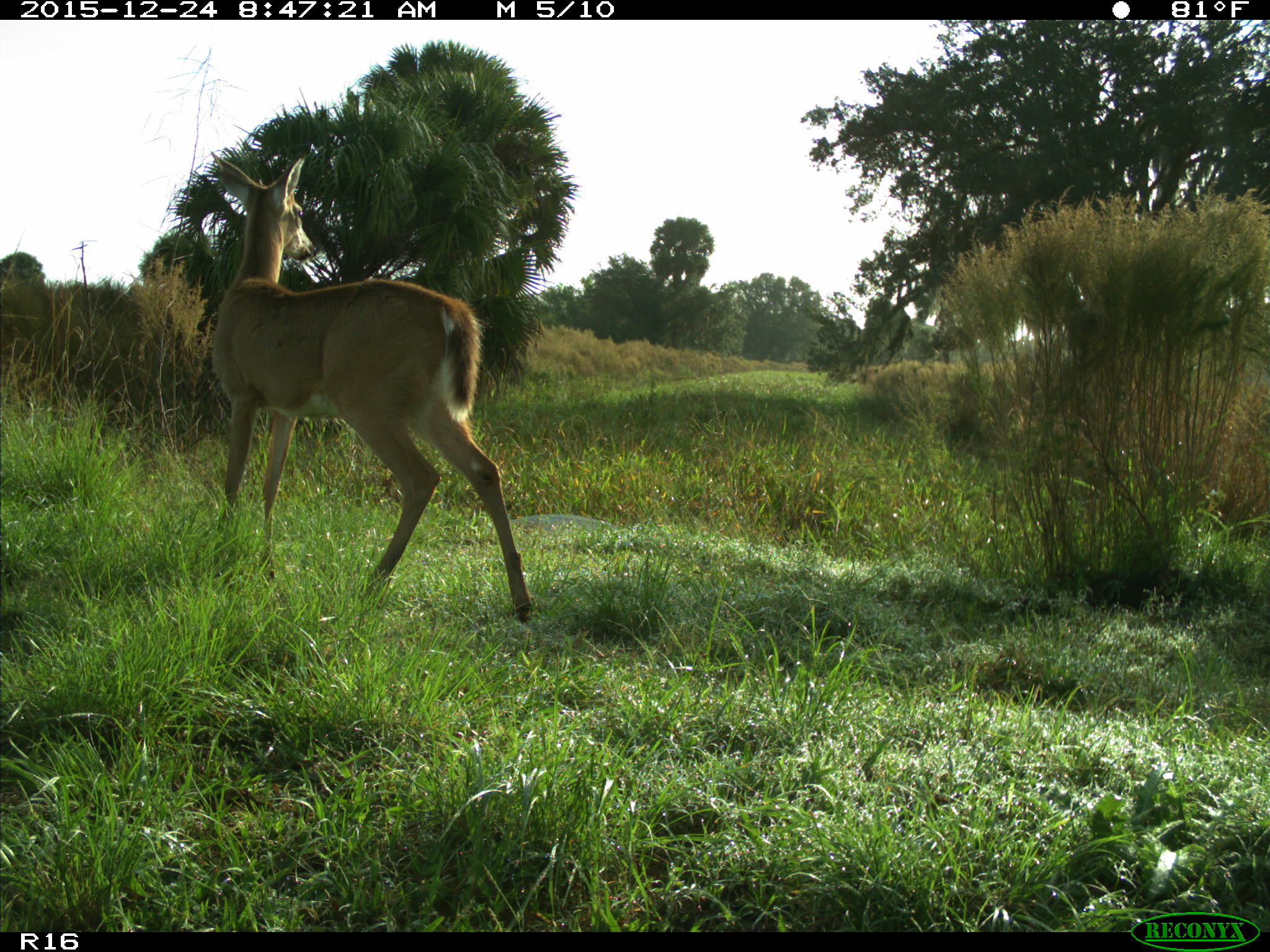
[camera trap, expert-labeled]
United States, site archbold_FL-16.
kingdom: Animalia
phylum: Chordata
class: Mammalia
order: Artiodactyla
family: Cervidae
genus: Odocoileus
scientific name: Odocoileus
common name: deer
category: unidentified deer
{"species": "unidentified deer (deer) (Odocoileus)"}